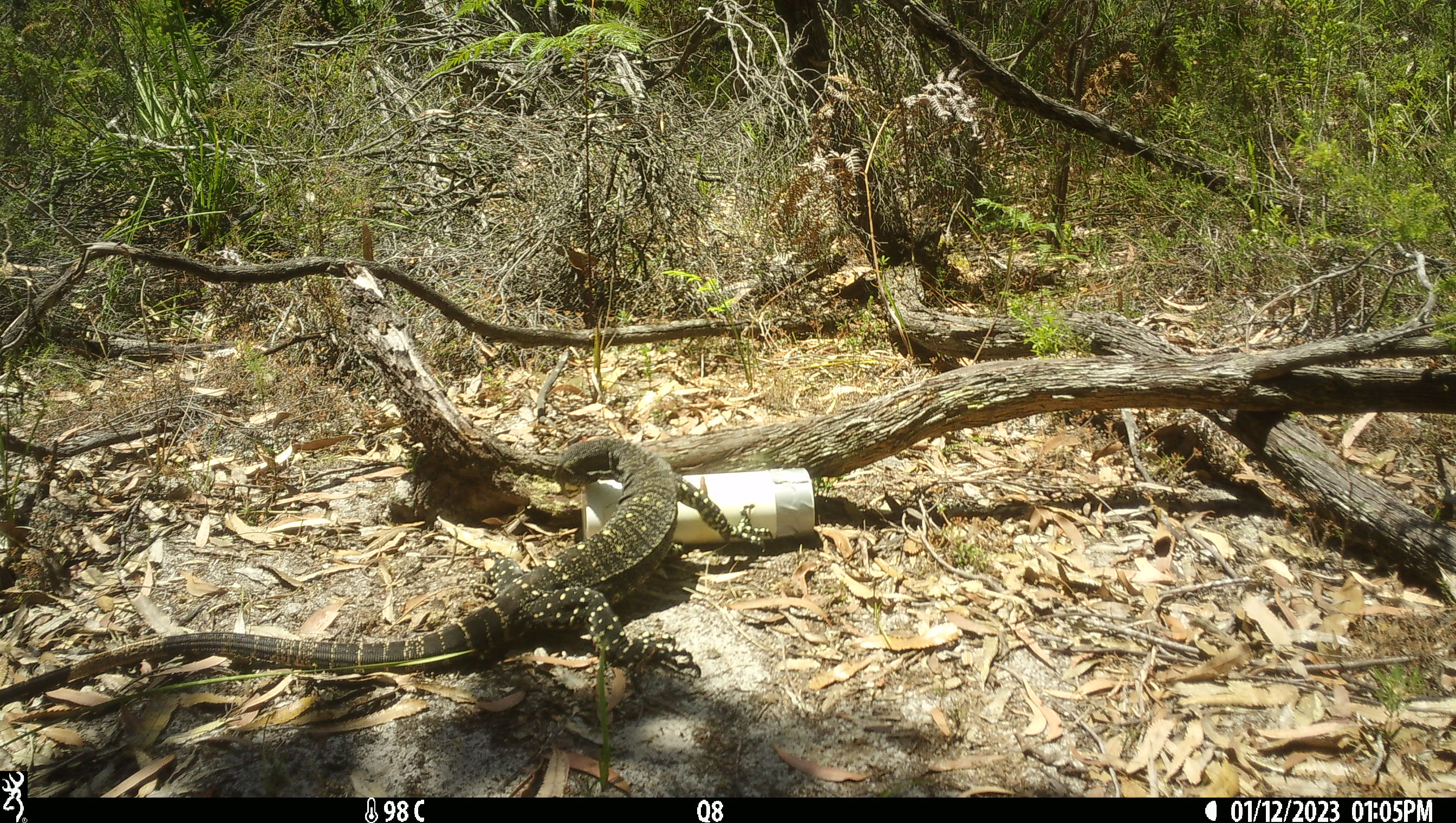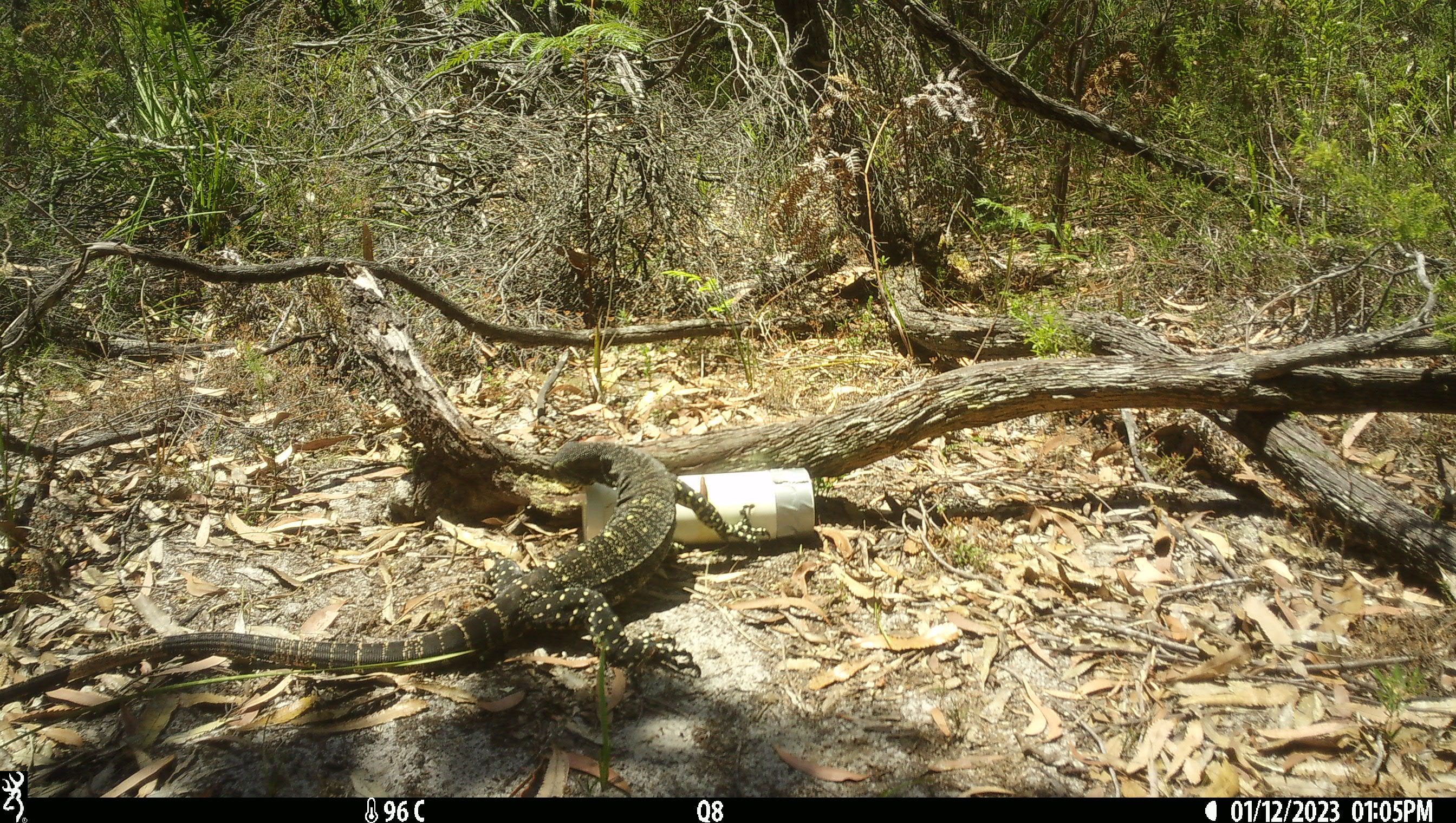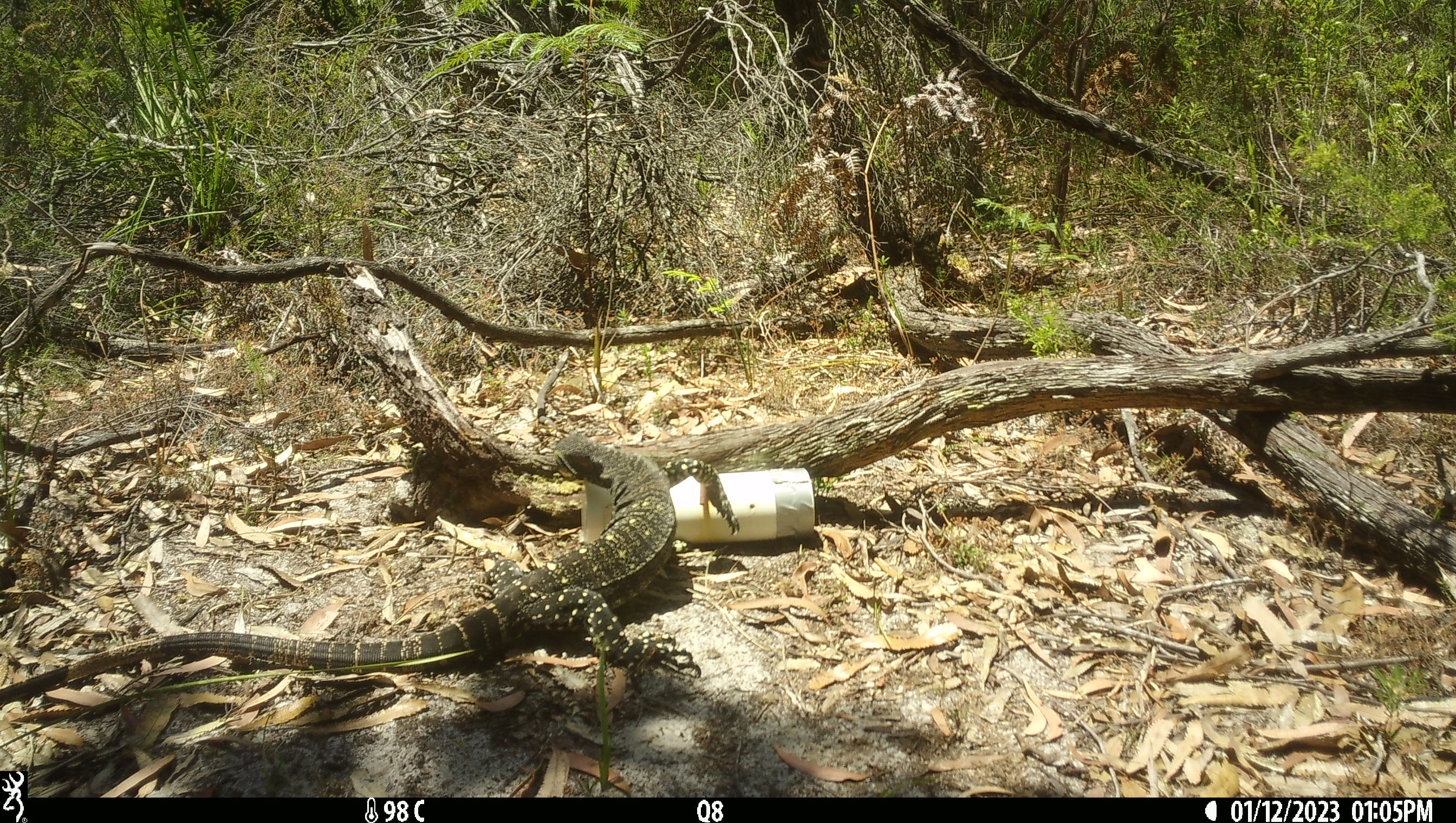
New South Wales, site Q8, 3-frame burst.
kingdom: Animalia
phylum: Chordata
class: Reptilia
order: Squamata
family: Varanidae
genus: Varanus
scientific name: Varanus varius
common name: lace monitor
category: goanna